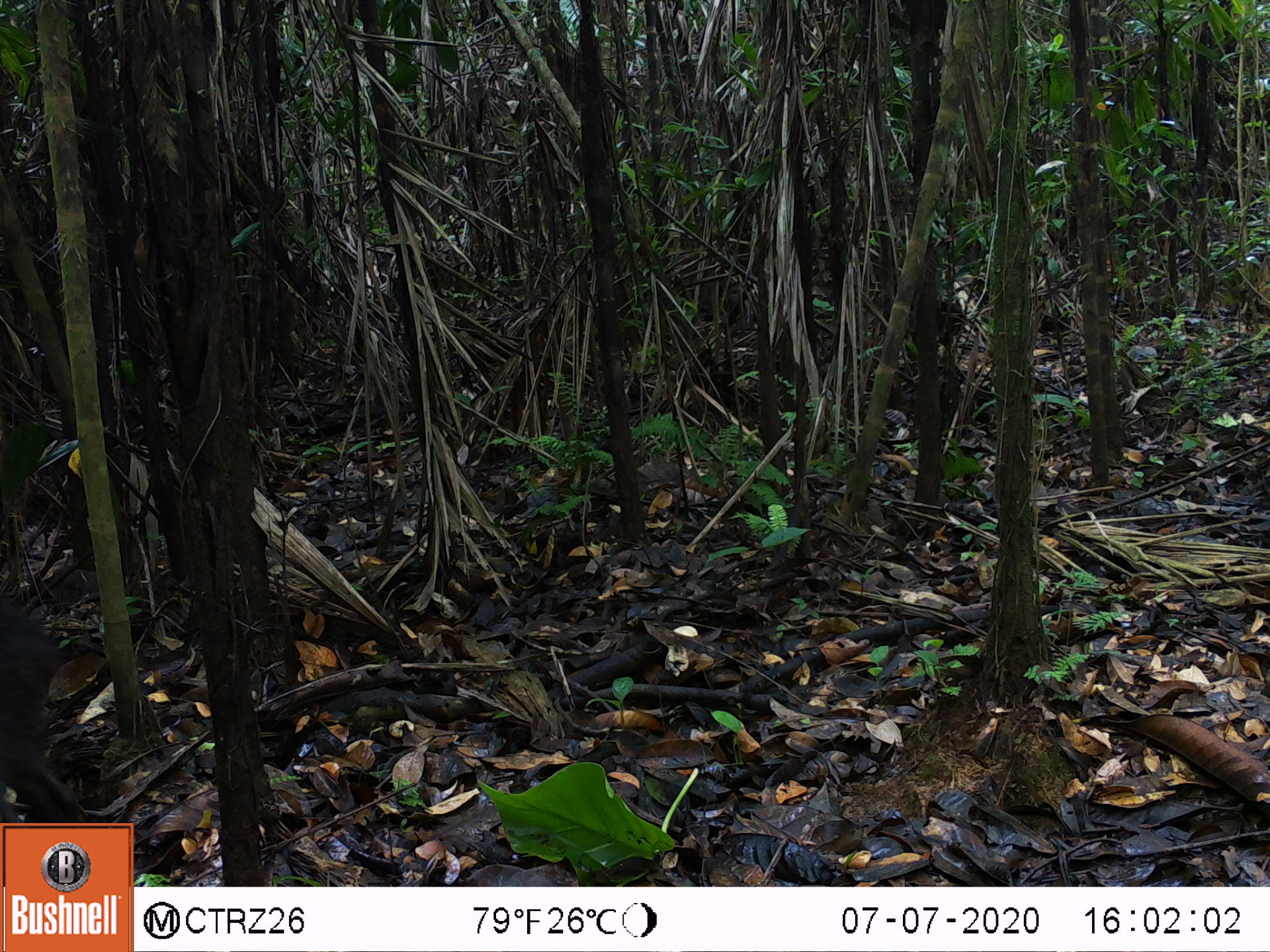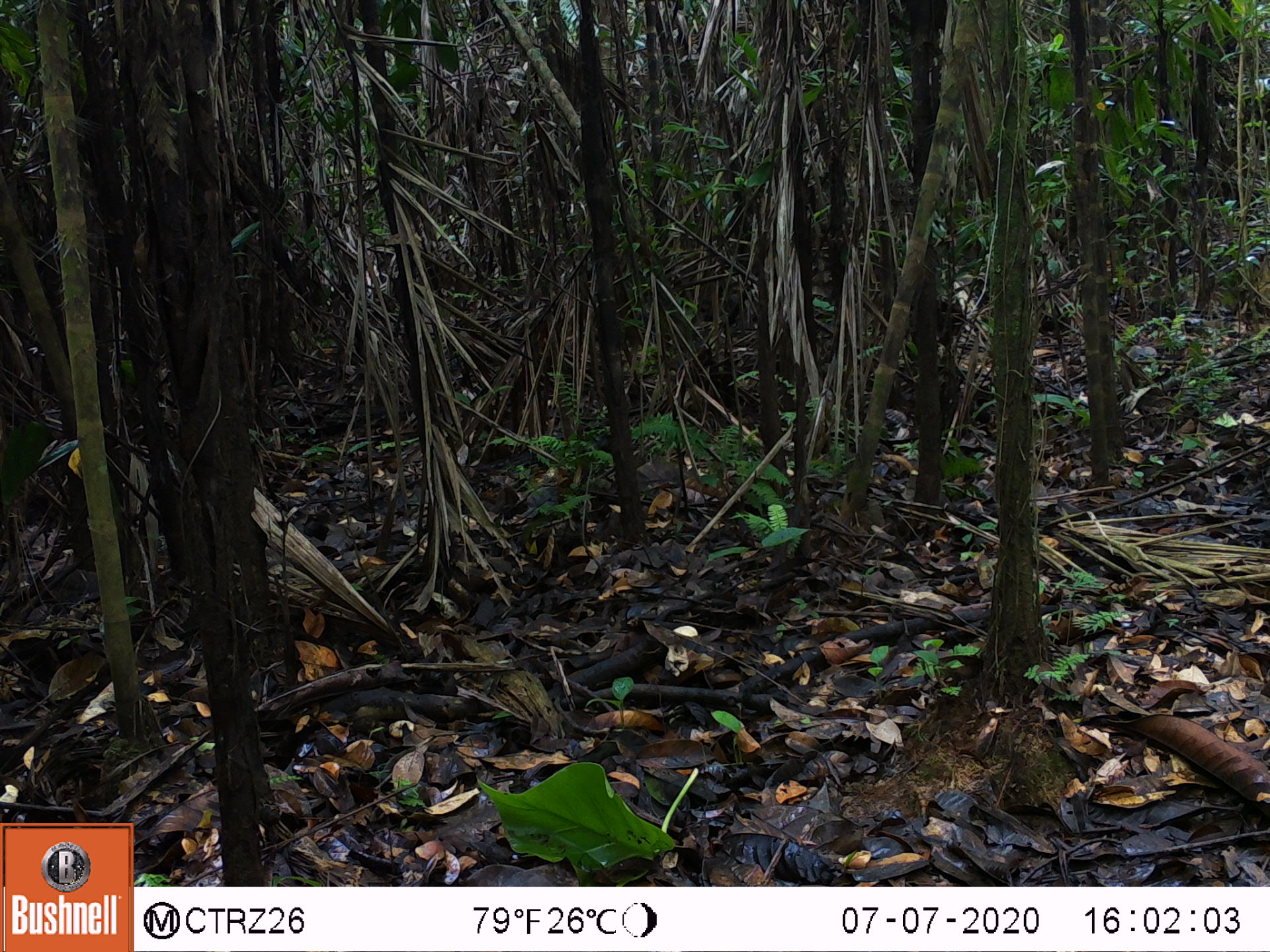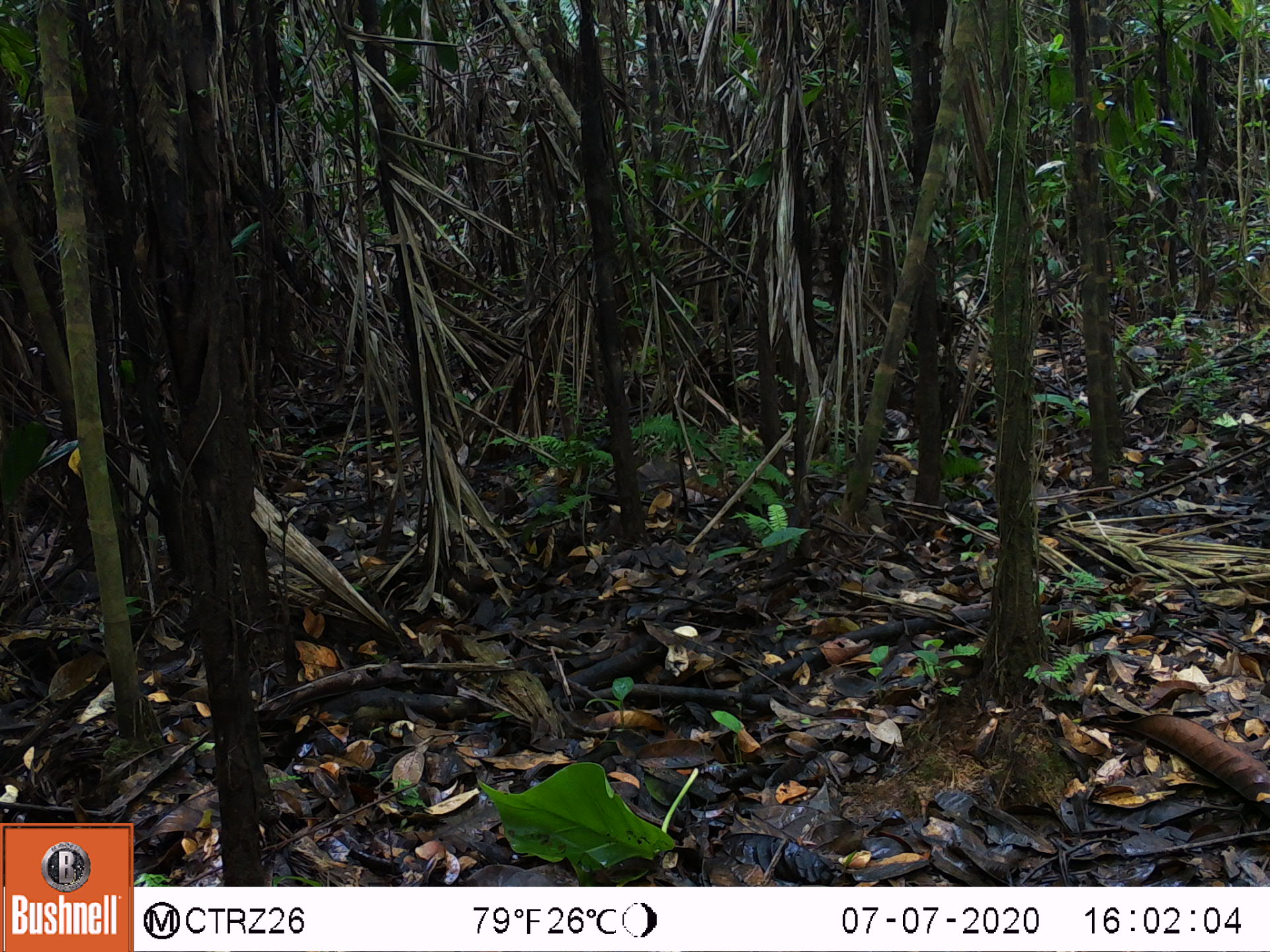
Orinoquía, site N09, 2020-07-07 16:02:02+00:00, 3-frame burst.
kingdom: Animalia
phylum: Chordata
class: Mammalia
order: Artiodactyla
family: Tayassuidae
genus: Tayassu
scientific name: Tayassu pecari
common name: white-lipped peccary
White-lipped peccary (Tayassu pecari).